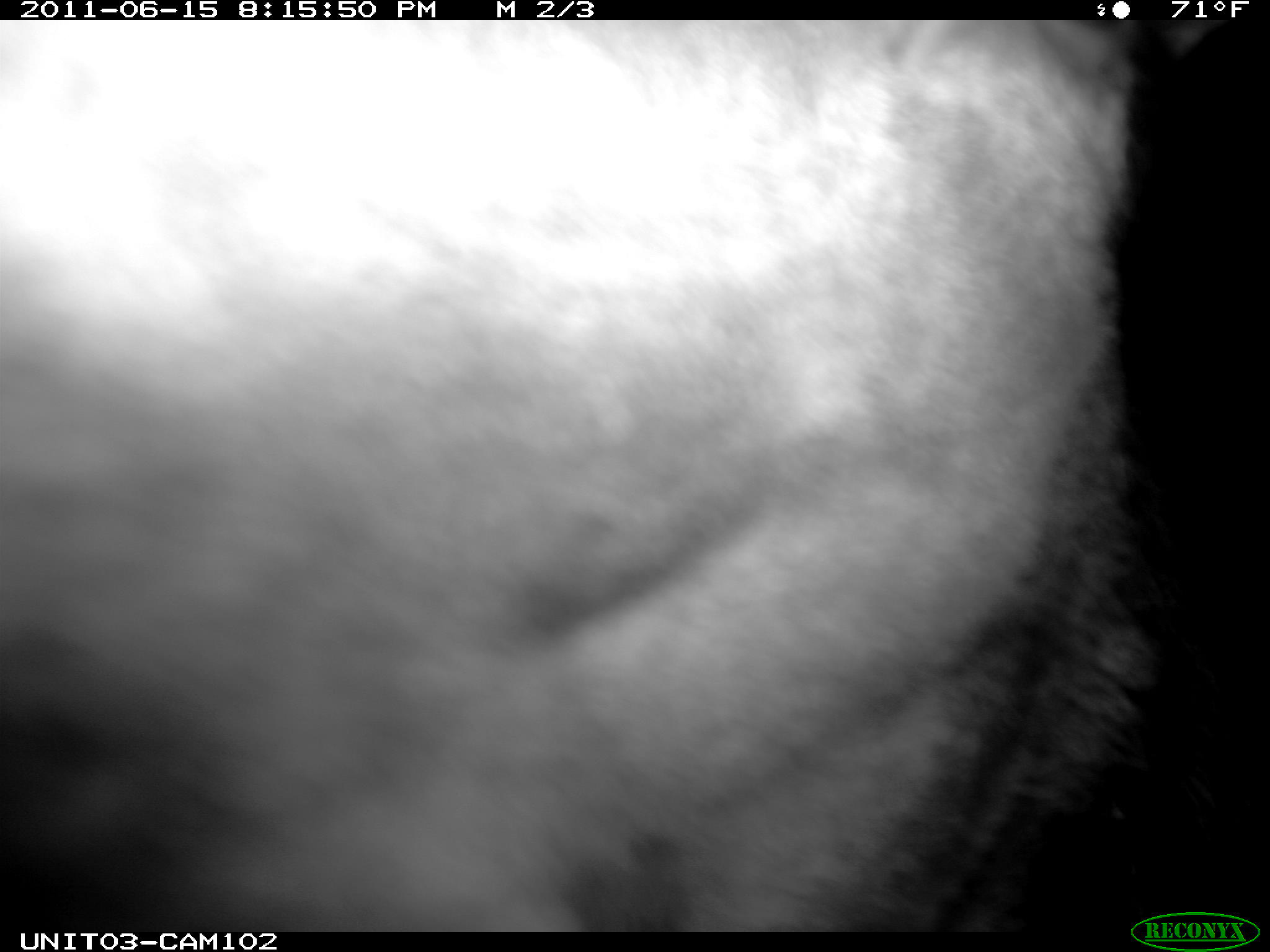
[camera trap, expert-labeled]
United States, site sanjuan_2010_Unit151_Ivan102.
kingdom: Animalia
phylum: Chordata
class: Mammalia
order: Artiodactyla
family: Cervidae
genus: Cervus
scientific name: Cervus elaphus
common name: red deer